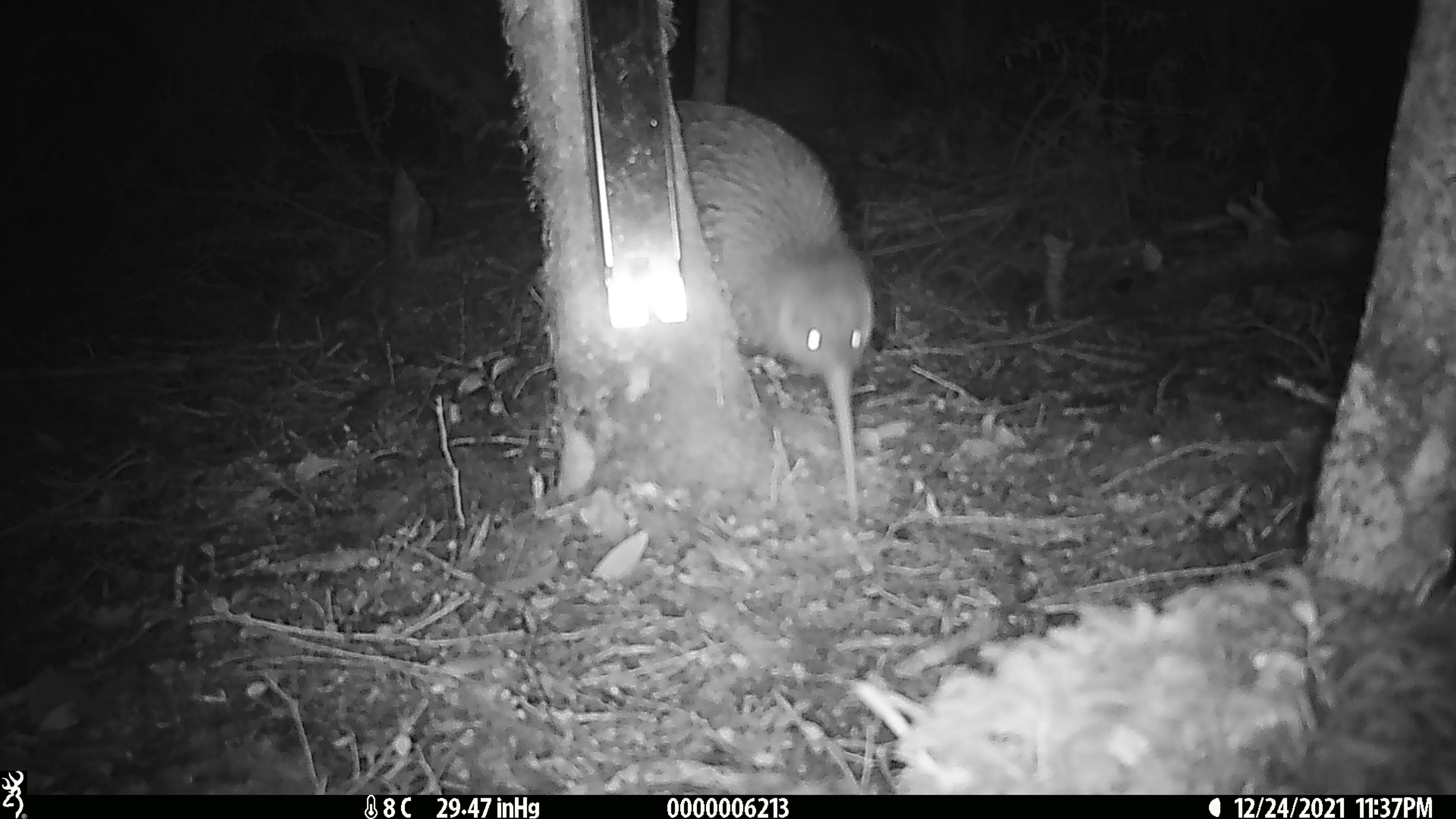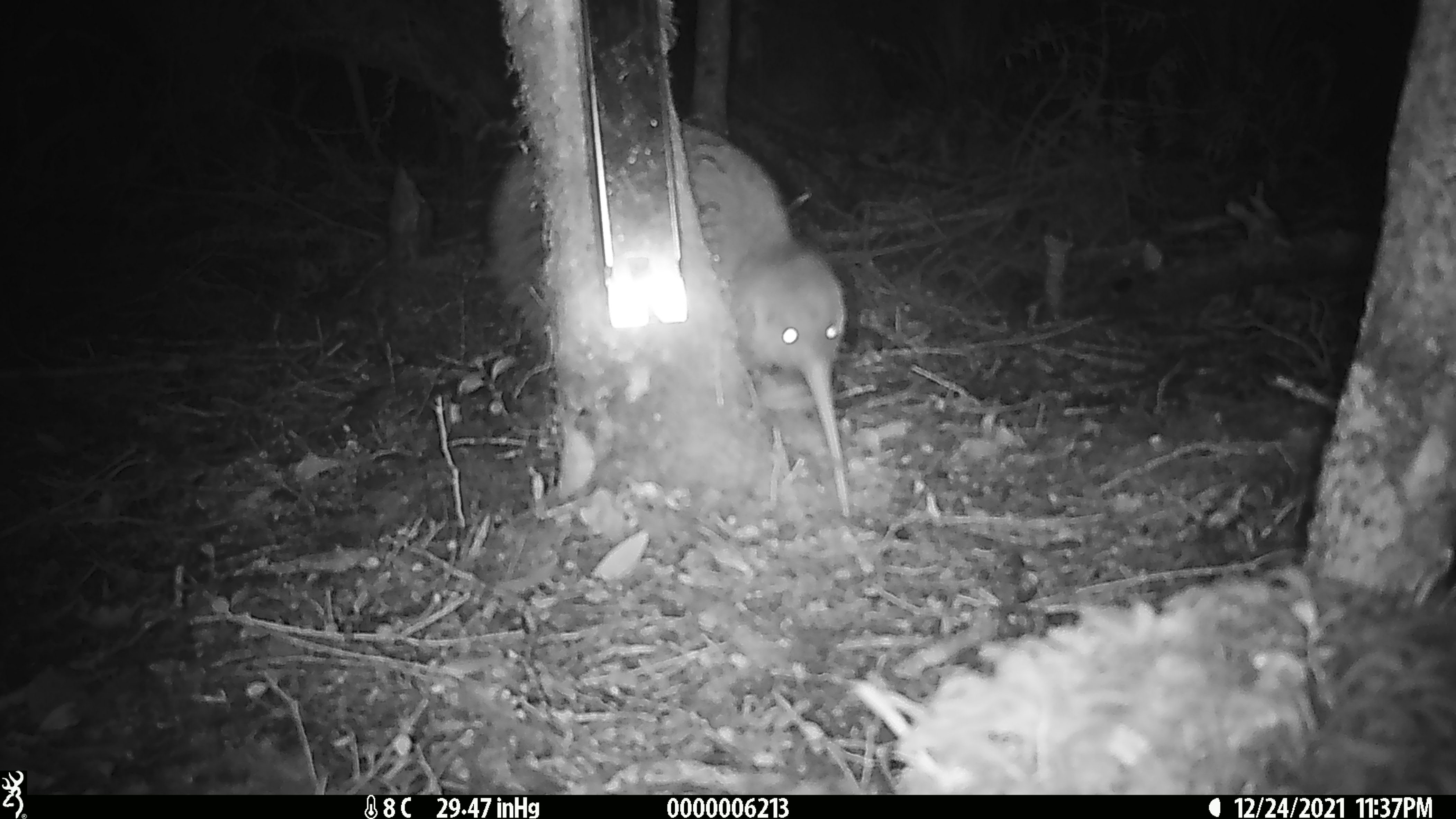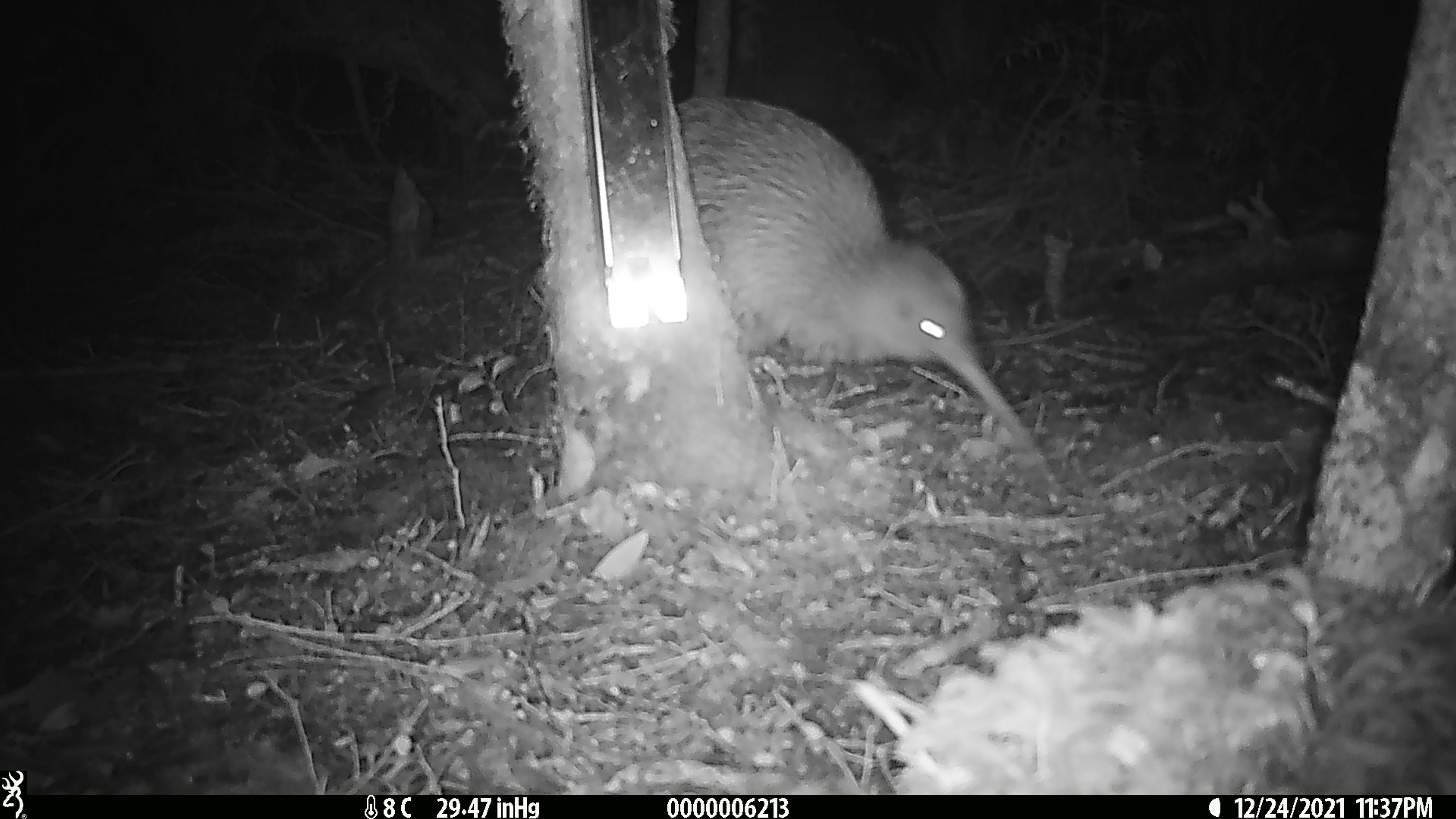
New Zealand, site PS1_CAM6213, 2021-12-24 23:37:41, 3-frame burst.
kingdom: Animalia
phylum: Chordata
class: Aves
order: Apterygiformes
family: Apterygidae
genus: Apteryx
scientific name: Apteryx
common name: kiwi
Kiwi (Apteryx).